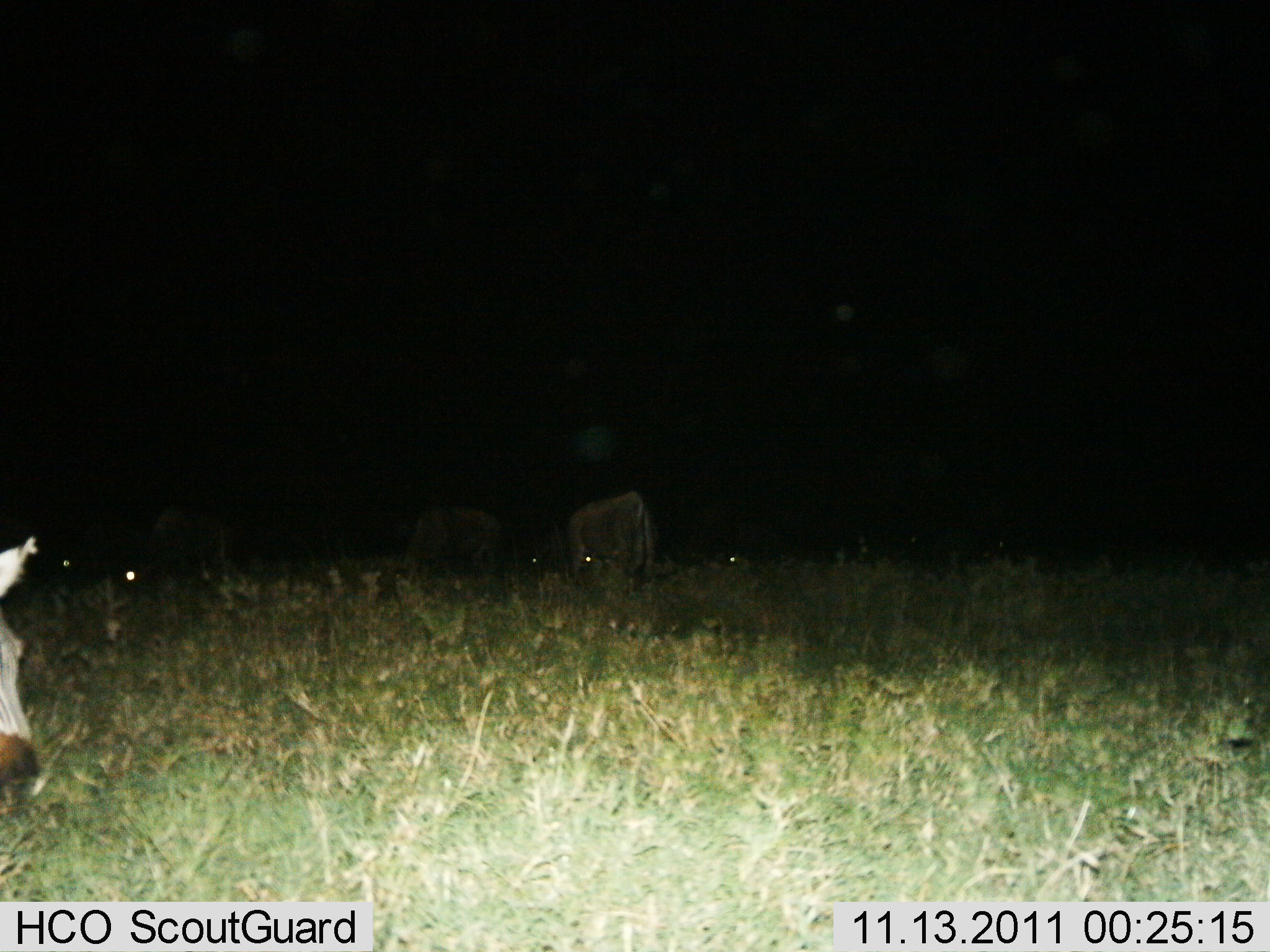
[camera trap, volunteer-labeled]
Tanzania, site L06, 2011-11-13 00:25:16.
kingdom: Animalia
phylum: Chordata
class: Mammalia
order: Perissodactyla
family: Equidae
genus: Equus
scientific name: Equus quagga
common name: plains zebra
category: zebra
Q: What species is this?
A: Zebra (plains zebra) (Equus quagga).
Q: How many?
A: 1.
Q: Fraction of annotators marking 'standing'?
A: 58%.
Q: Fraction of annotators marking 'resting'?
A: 0%.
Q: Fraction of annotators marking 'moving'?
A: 0%.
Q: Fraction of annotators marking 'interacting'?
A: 0%.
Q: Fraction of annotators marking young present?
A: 0%.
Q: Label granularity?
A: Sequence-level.